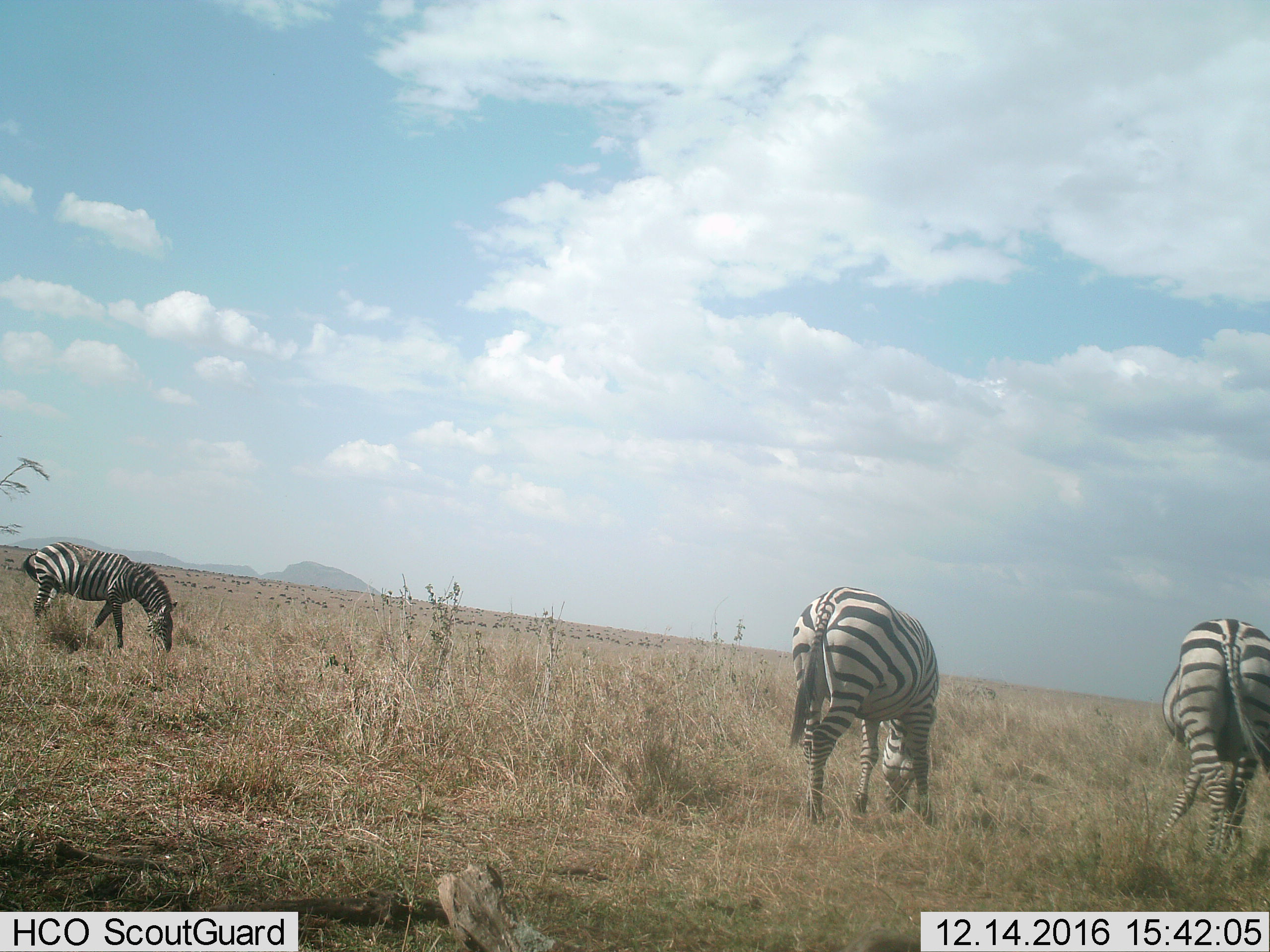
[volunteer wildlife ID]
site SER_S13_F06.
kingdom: Animalia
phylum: Chordata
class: Mammalia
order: Perissodactyla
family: Equidae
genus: Equus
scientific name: Equus quagga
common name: plains zebra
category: zebraplains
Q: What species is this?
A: Zebraplains (plains zebra) (Equus quagga).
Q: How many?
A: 3.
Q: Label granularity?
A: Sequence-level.